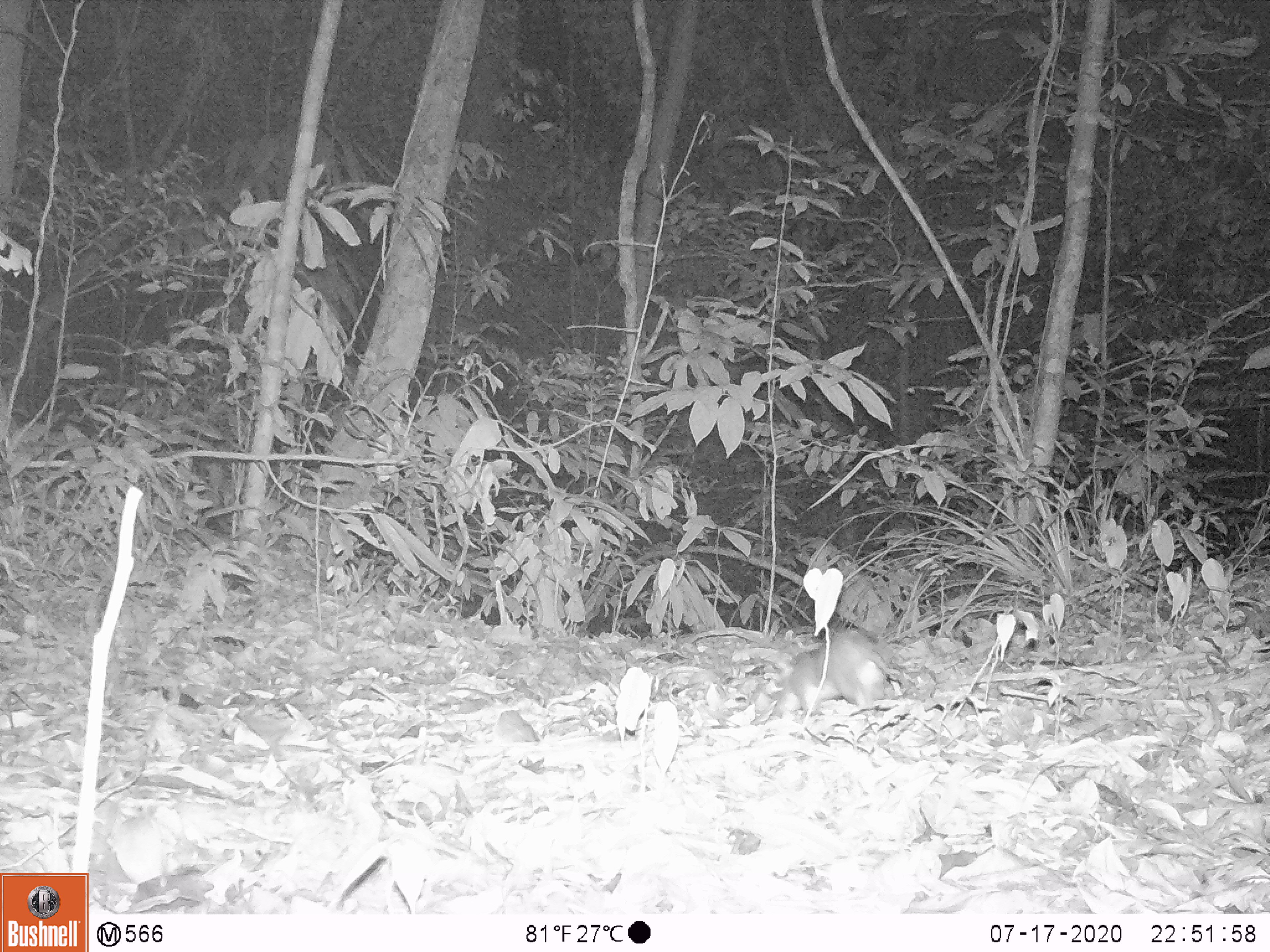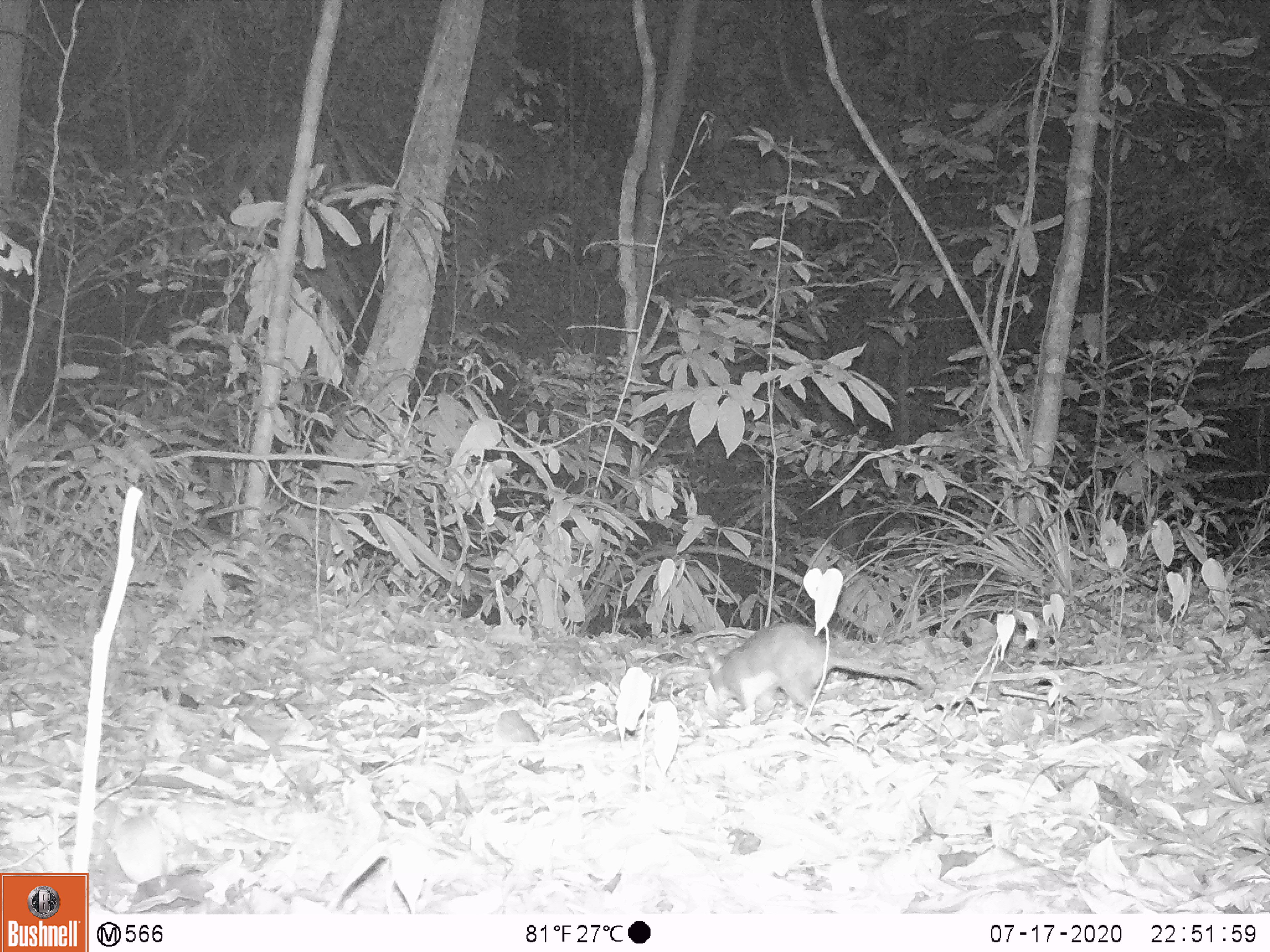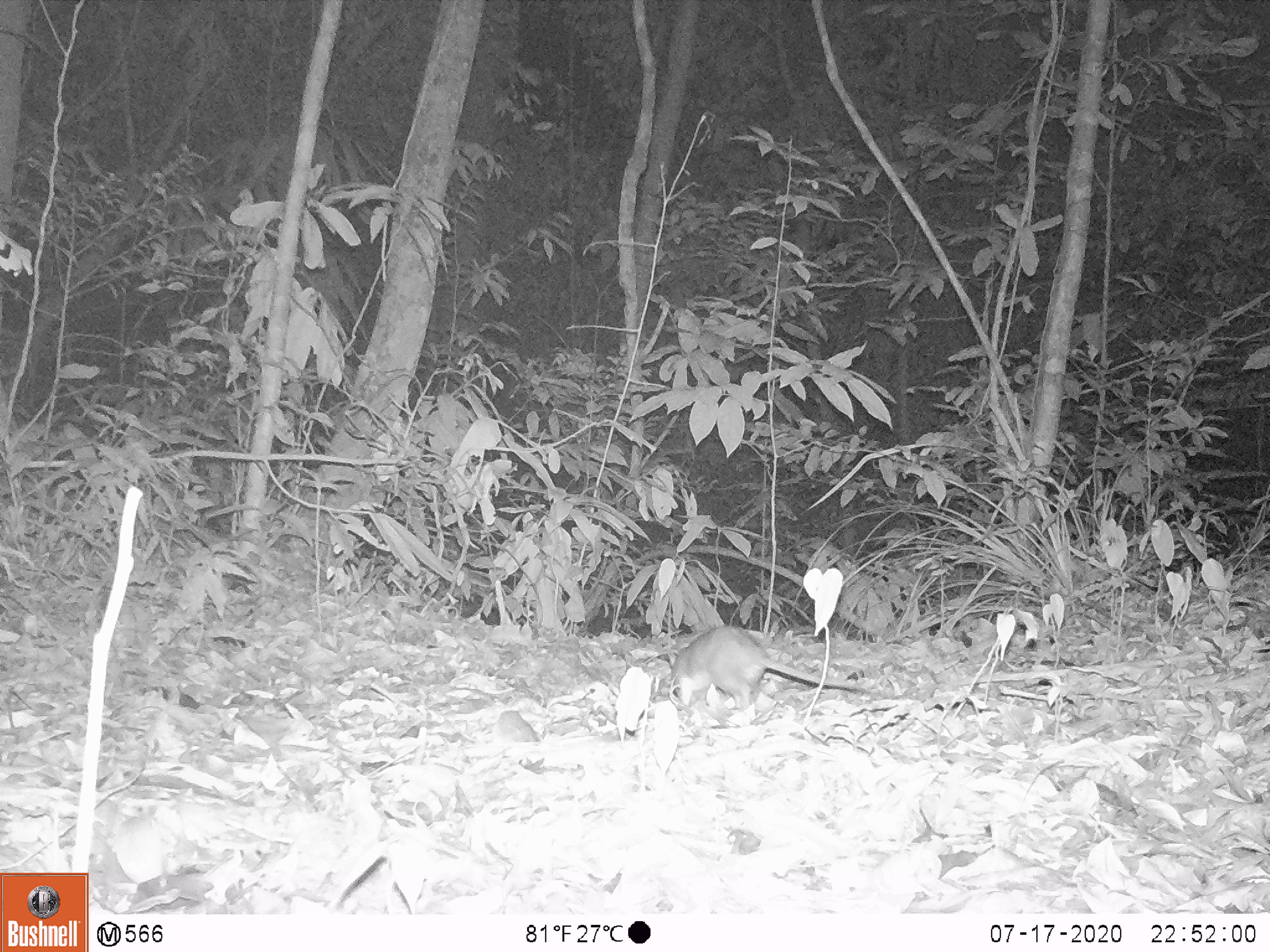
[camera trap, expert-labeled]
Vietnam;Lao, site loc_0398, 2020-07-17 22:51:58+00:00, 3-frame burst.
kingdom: Animalia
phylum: Chordata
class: Mammalia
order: Rodentia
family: Muridae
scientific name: Muridae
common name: old-world mice and rats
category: unidentified murid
Unidentified murid (old-world mice and rats) (Muridae). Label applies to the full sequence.